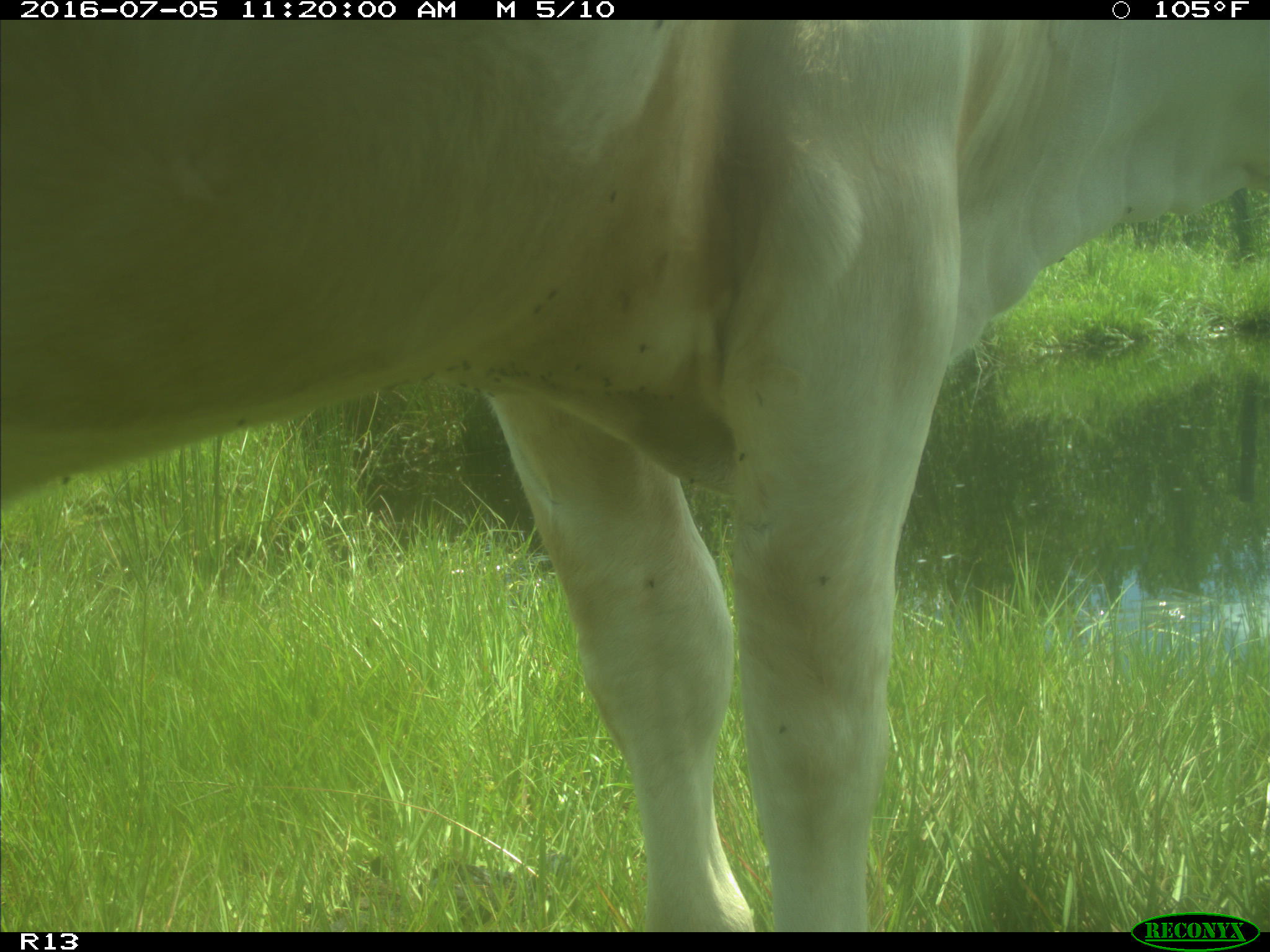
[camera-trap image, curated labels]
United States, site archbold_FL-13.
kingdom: Animalia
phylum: Chordata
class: Mammalia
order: Artiodactyla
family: Bovidae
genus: Bos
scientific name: Bos taurus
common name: domestic cow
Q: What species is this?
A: Bos taurus (domestic cow).